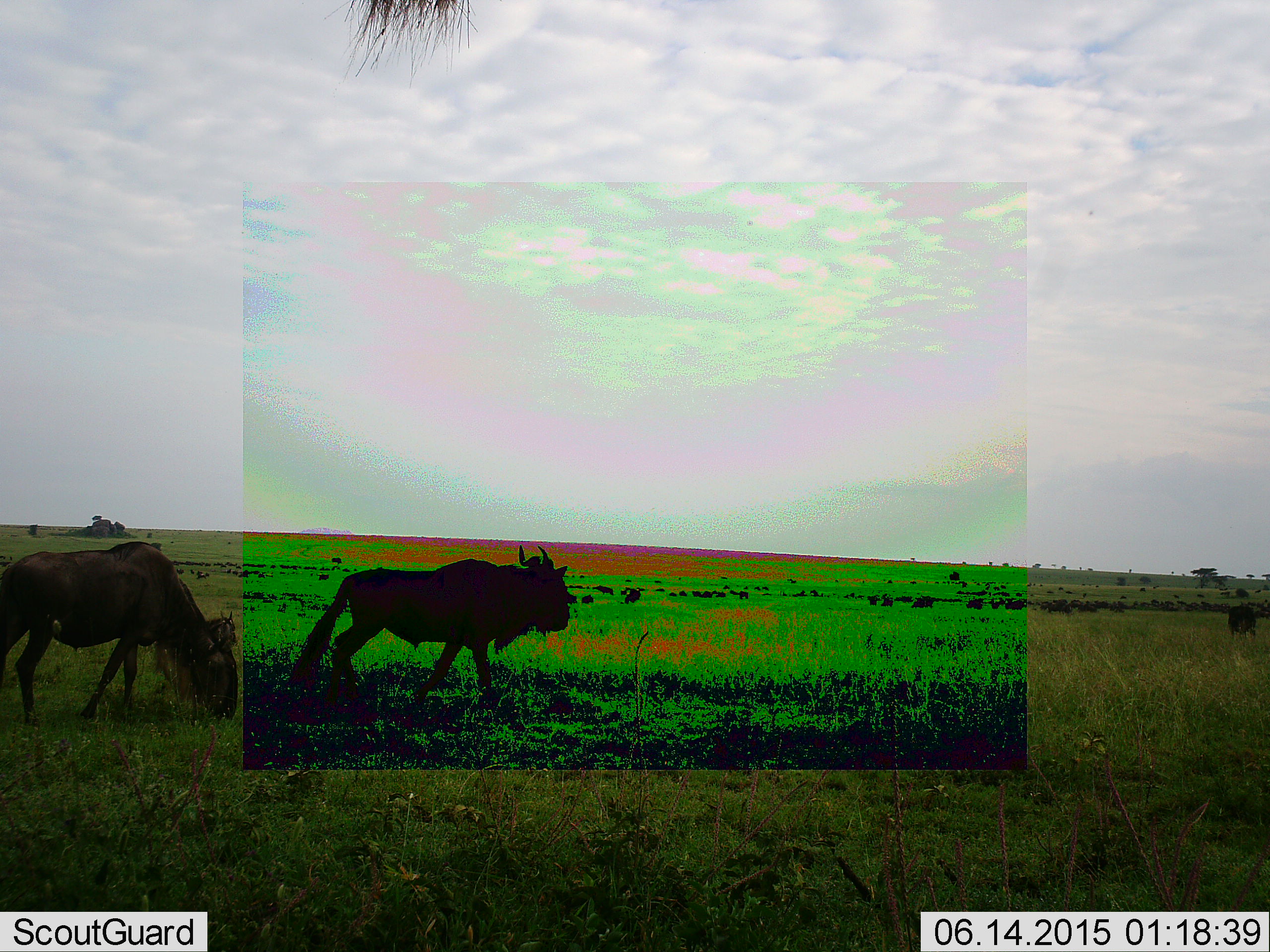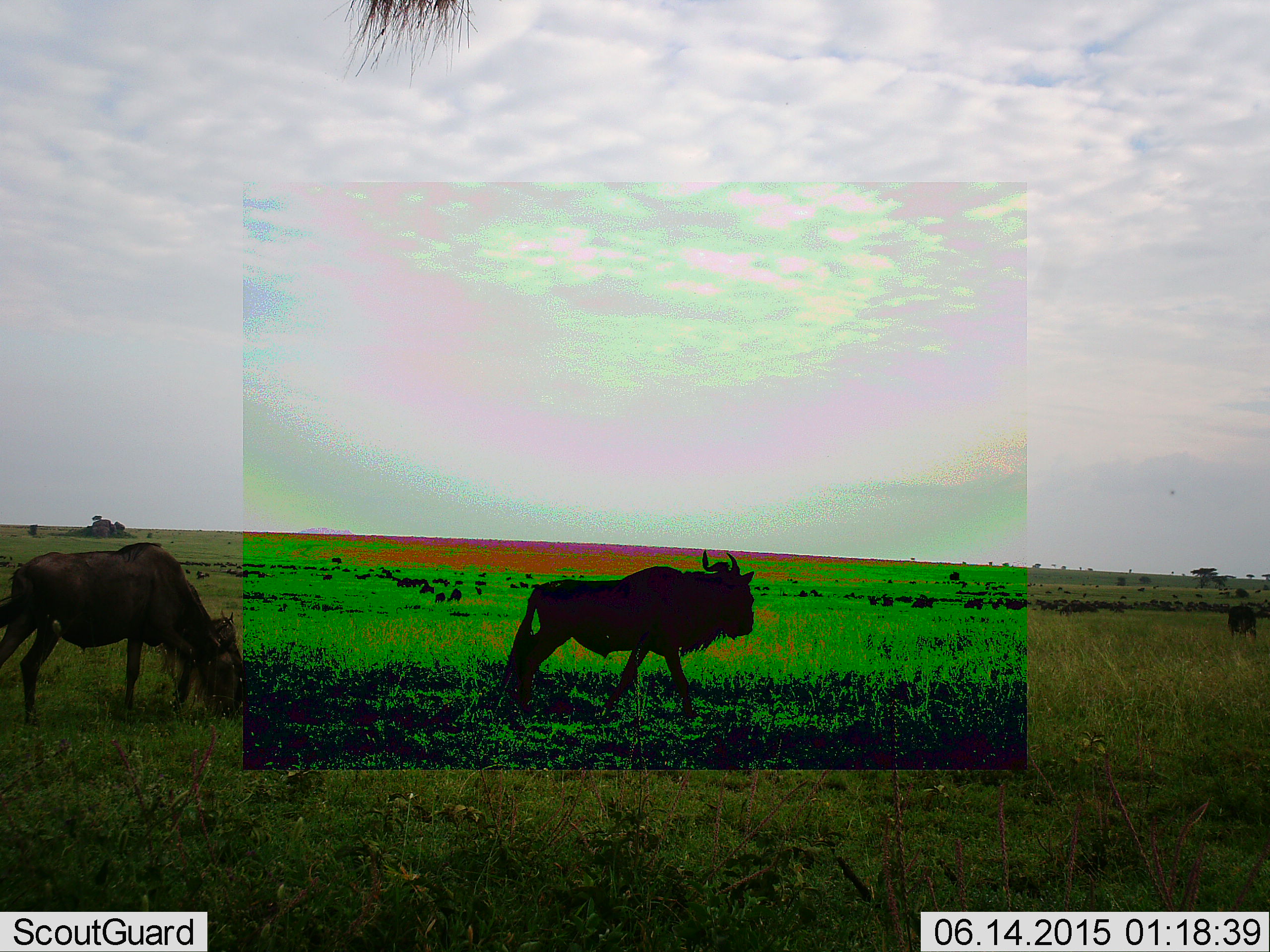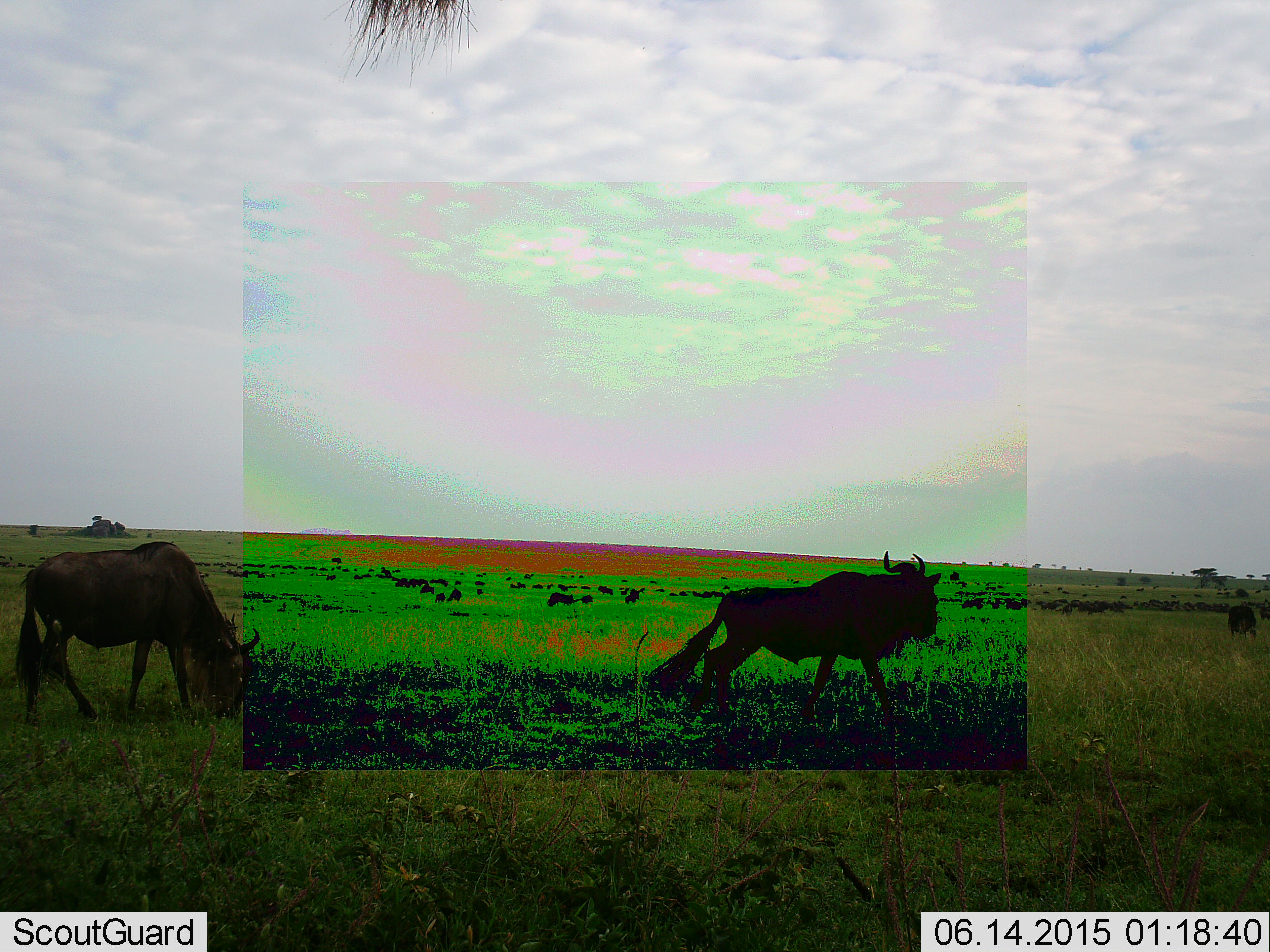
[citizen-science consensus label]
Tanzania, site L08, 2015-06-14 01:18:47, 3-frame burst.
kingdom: Animalia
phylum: Chordata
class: Mammalia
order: Artiodactyla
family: Bovidae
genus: Connochaetes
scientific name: Connochaetes taurinus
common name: blue wildebeest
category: wildebeest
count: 3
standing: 40%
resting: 0%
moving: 100%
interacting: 10%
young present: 10%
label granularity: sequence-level